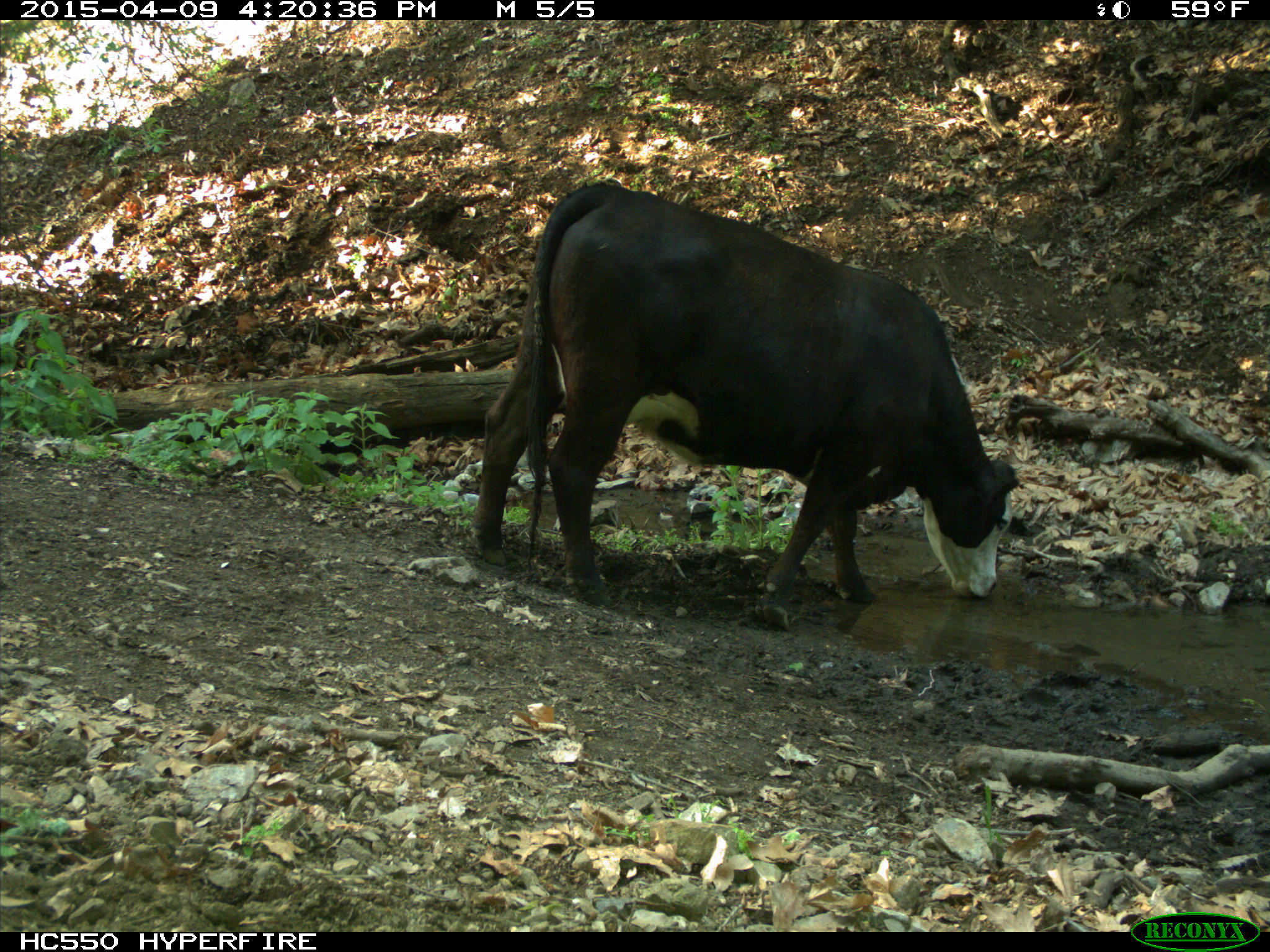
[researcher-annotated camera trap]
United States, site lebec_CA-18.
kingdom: Animalia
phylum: Chordata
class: Mammalia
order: Artiodactyla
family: Bovidae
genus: Bos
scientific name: Bos taurus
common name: domestic cow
Bos taurus (domestic cow).